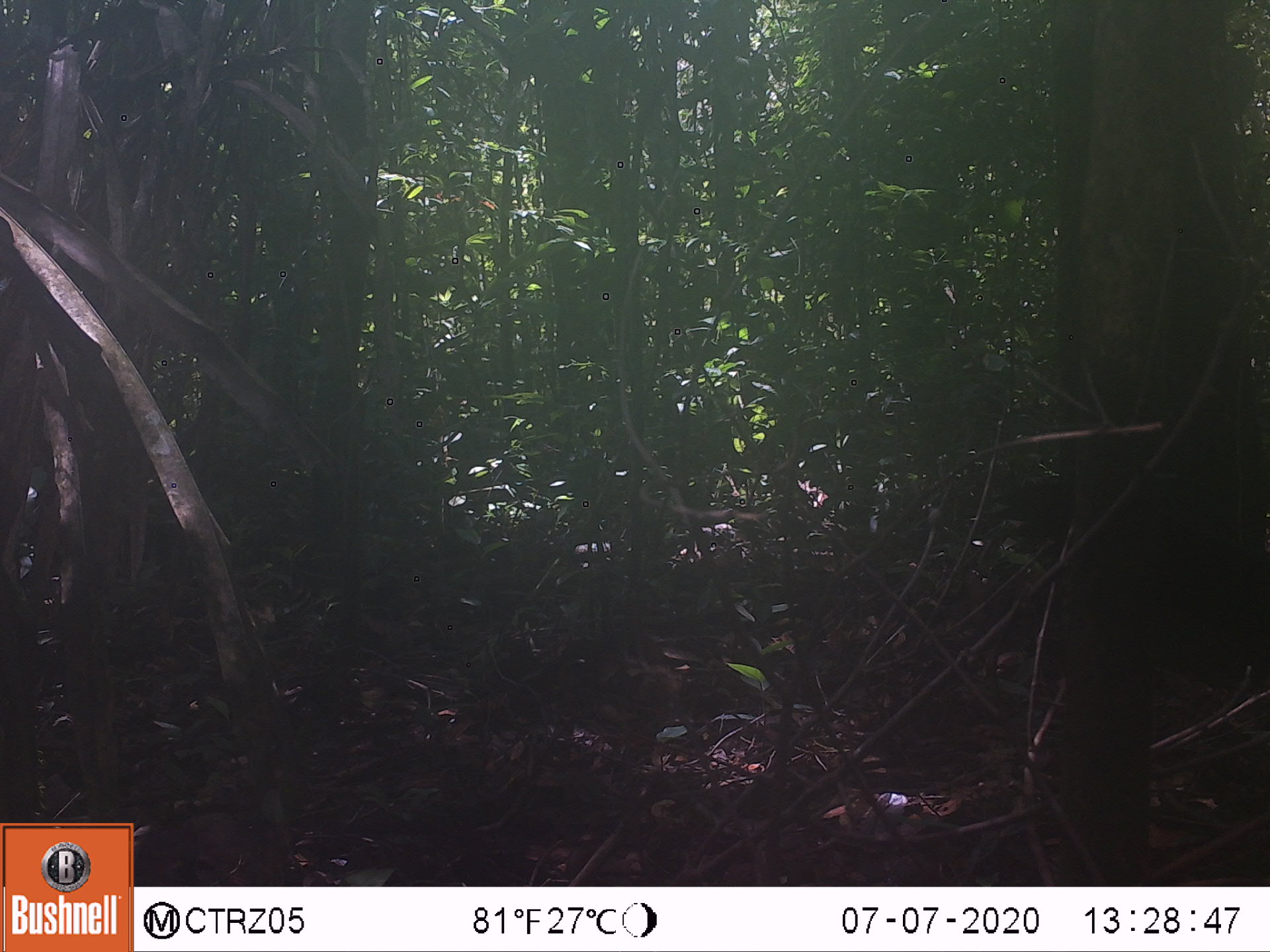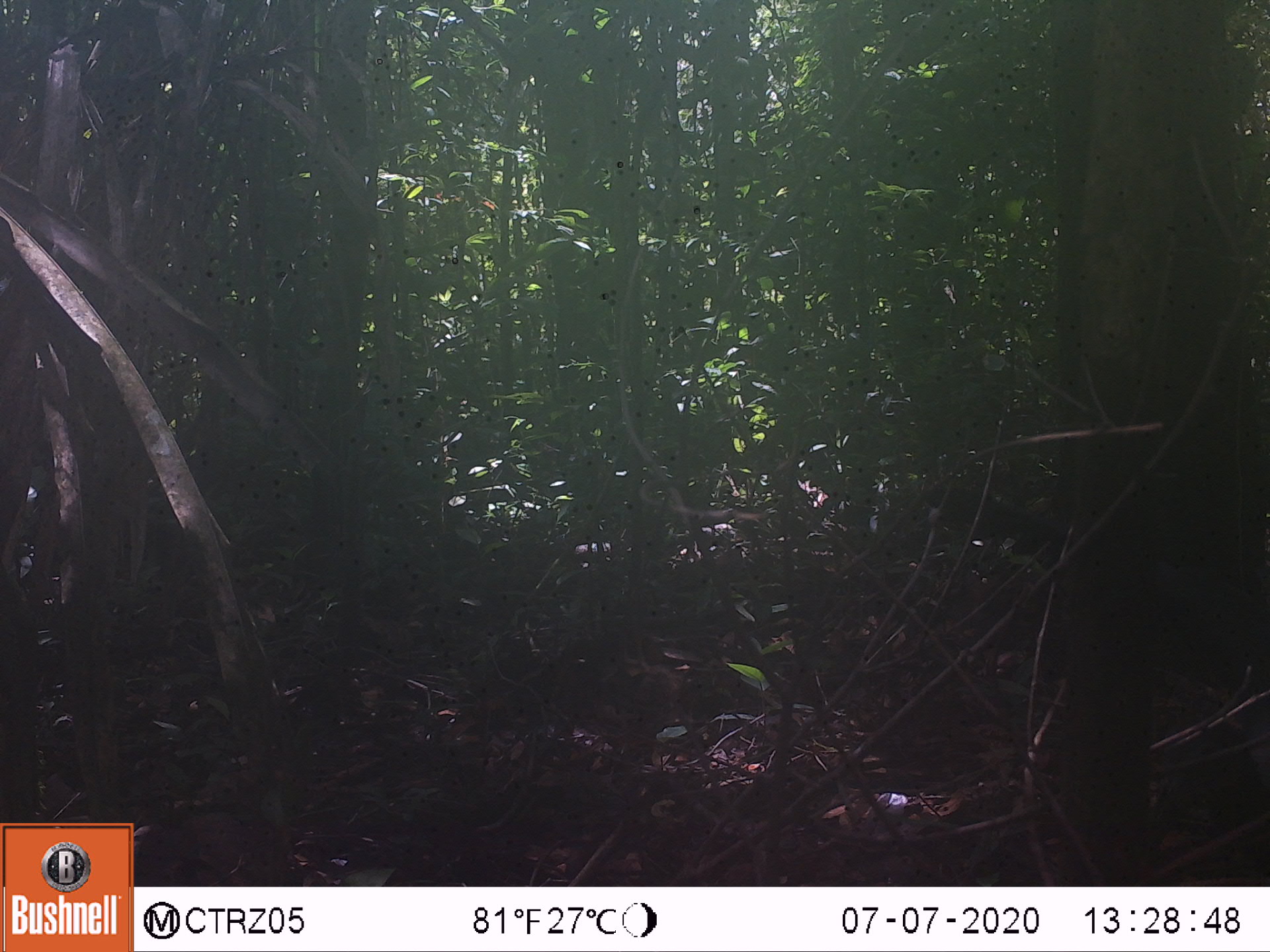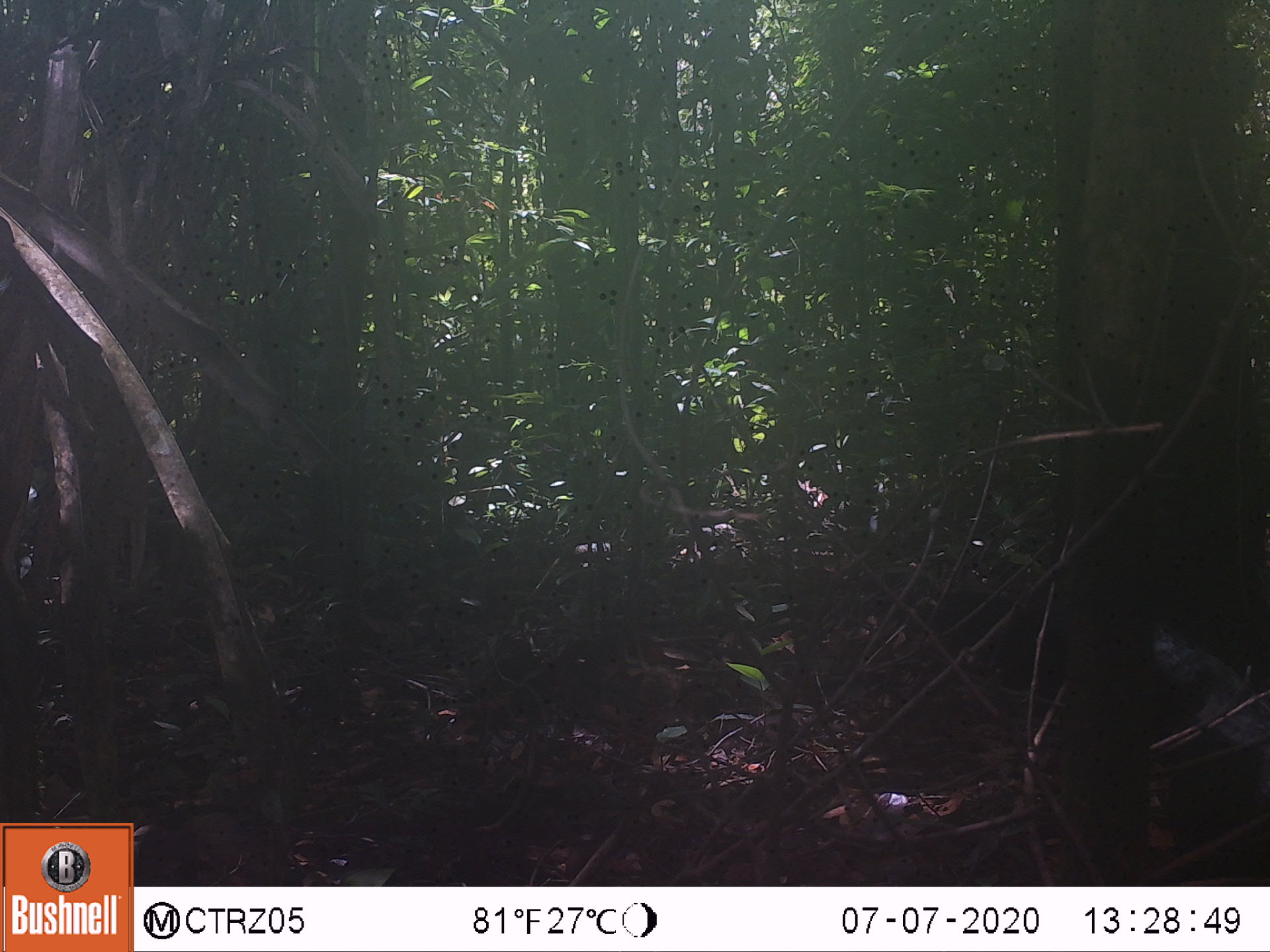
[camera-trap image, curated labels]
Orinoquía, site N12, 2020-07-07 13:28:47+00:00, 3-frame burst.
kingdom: Animalia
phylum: Chordata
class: Aves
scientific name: Aves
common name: bird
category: unknown bird